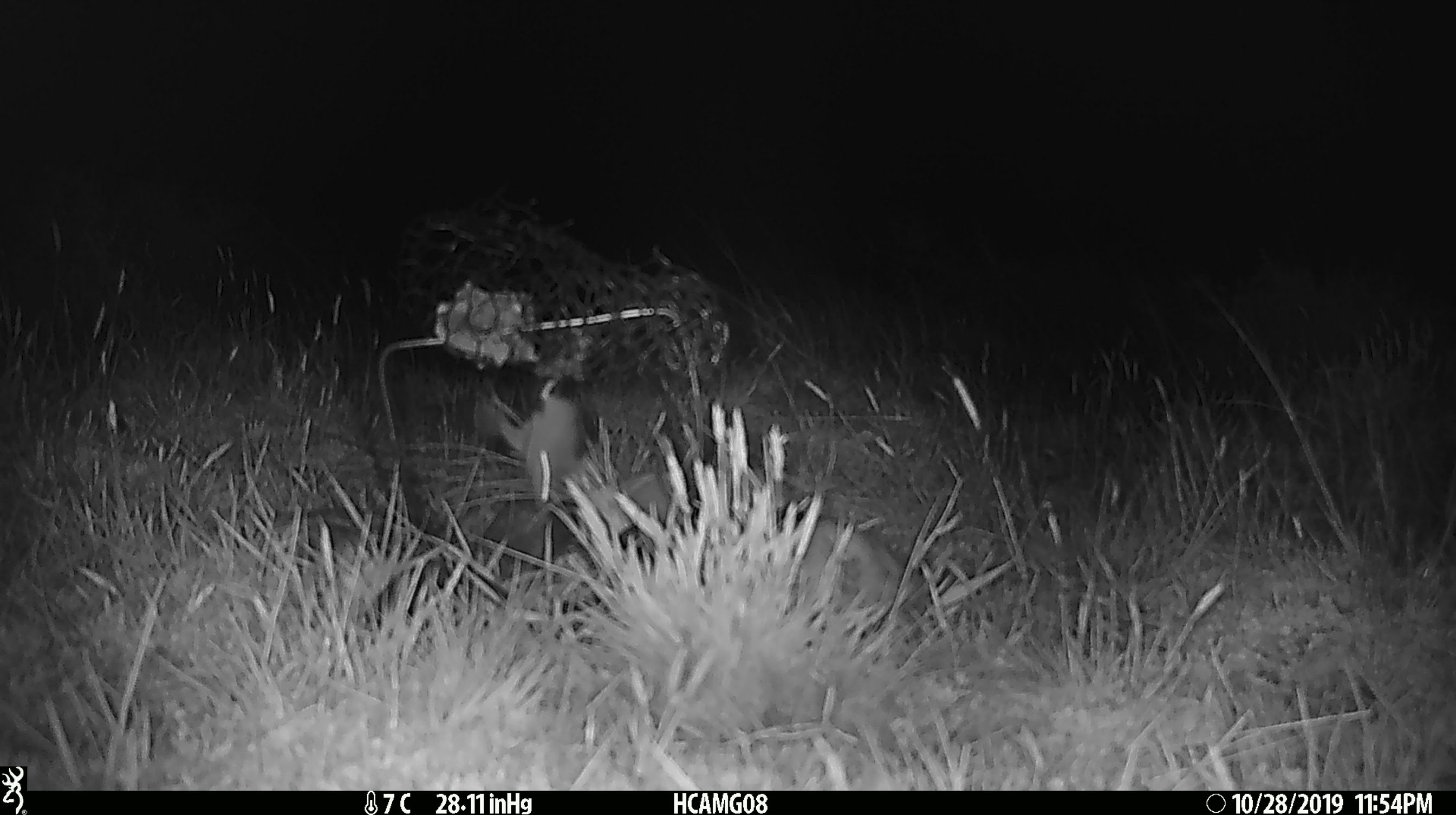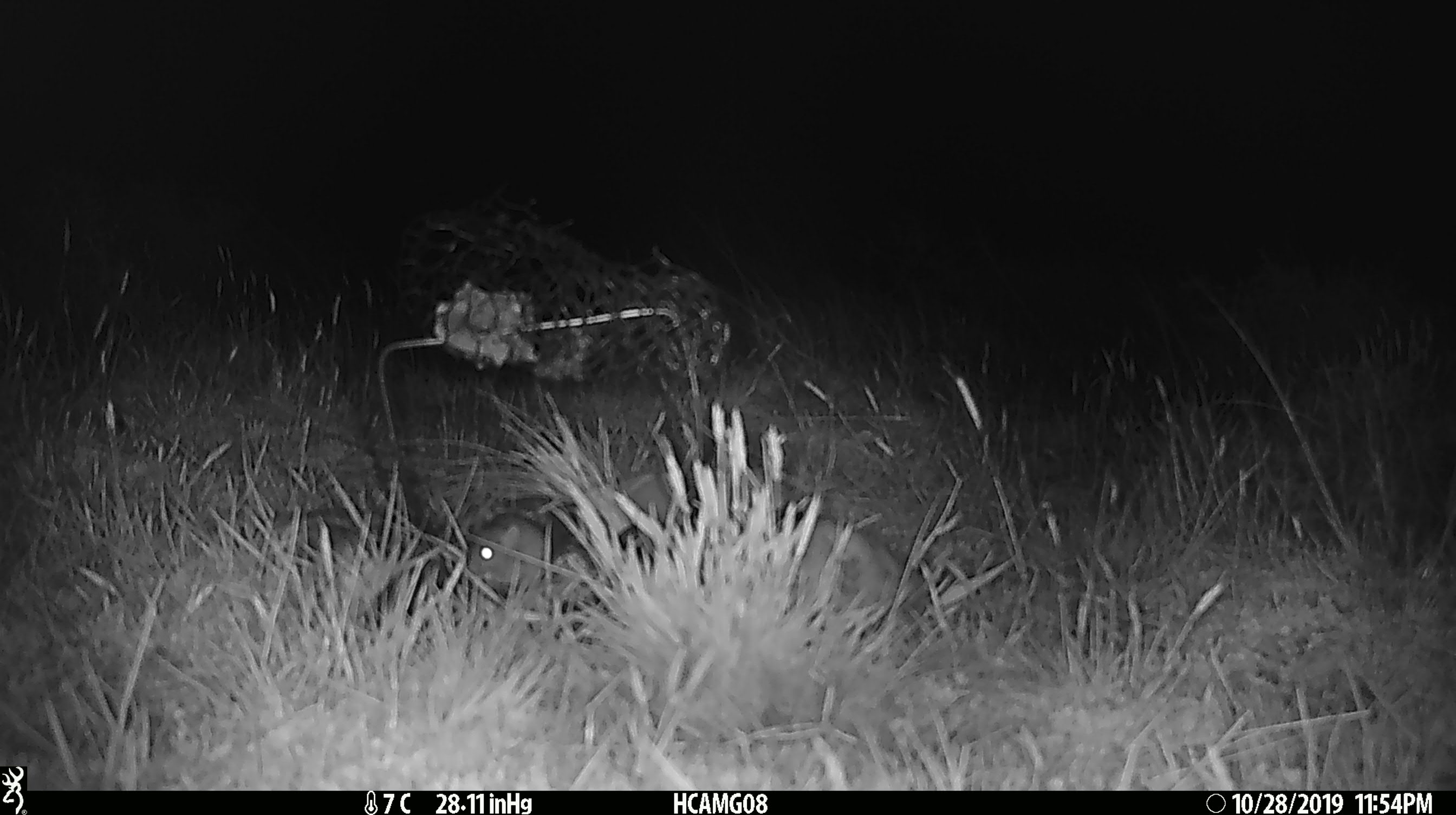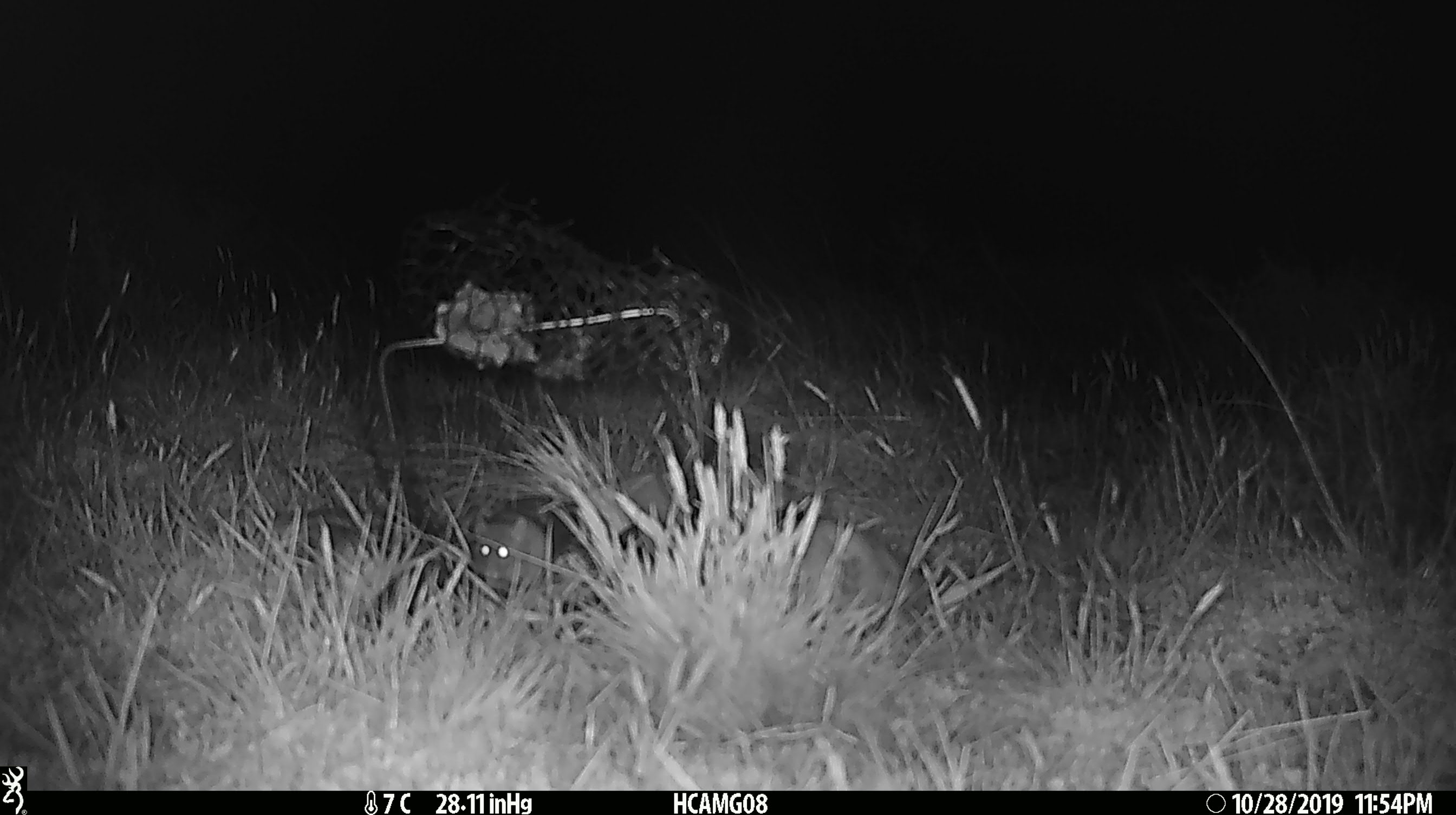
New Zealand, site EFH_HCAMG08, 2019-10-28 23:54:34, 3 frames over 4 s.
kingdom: Animalia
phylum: Chordata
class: Mammalia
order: Rodentia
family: Muridae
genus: Mus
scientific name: Mus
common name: mouse